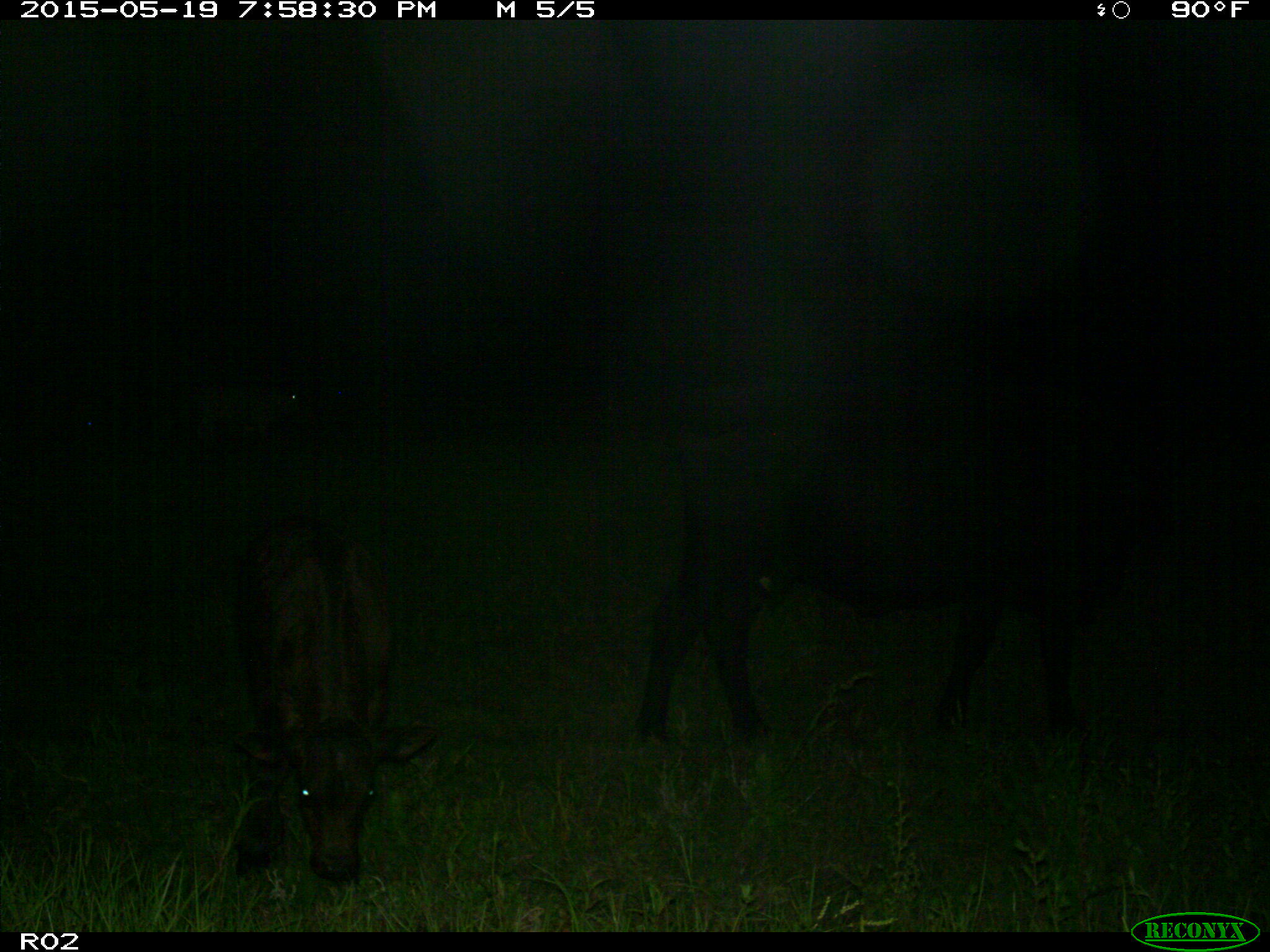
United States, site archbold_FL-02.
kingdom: Animalia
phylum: Chordata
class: Mammalia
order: Artiodactyla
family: Bovidae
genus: Bos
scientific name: Bos taurus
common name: domestic cow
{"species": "Bos taurus (domestic cow)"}